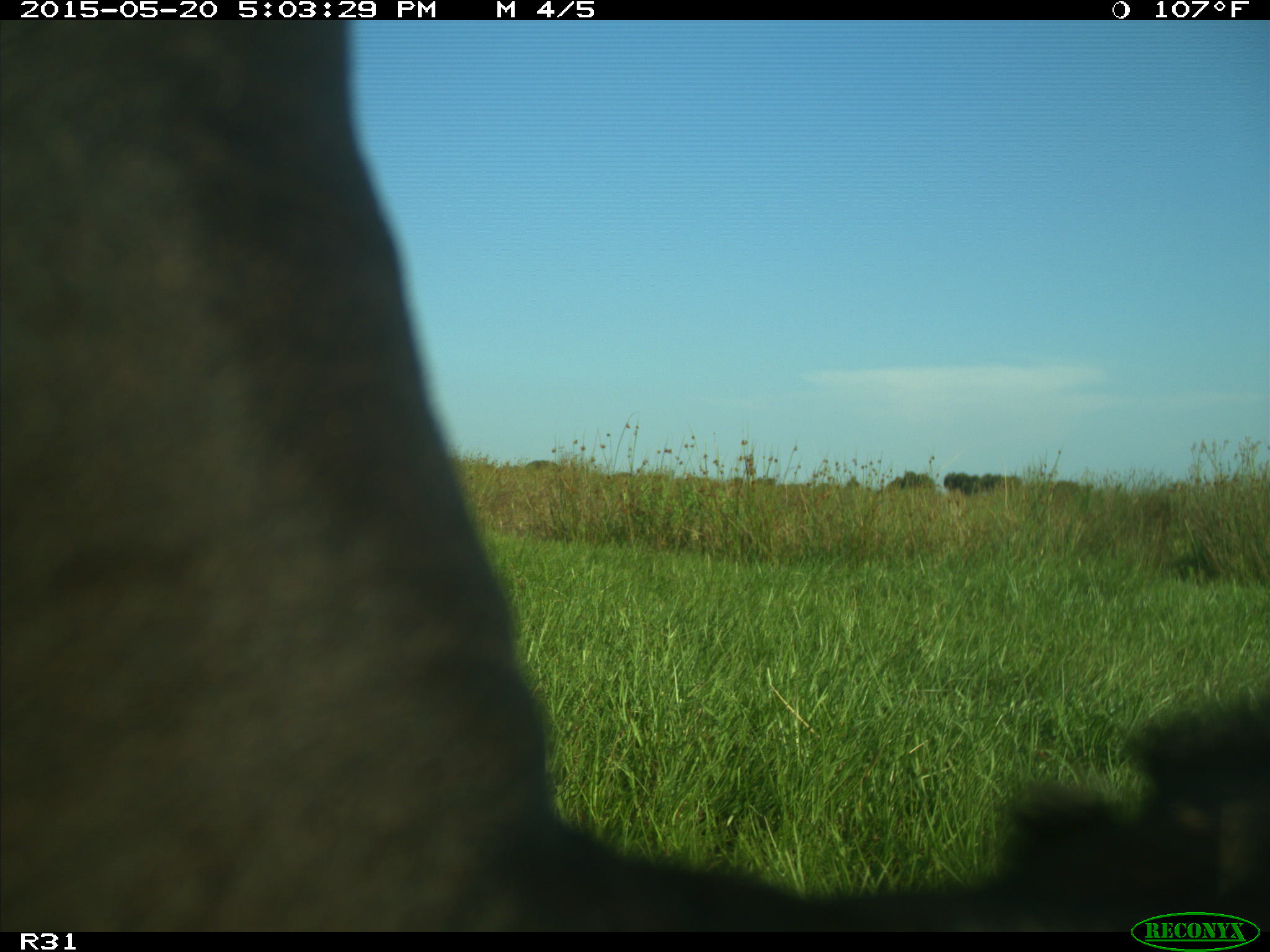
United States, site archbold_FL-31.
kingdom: Animalia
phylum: Chordata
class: Mammalia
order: Artiodactyla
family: Bovidae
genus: Bos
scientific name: Bos taurus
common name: domestic cow